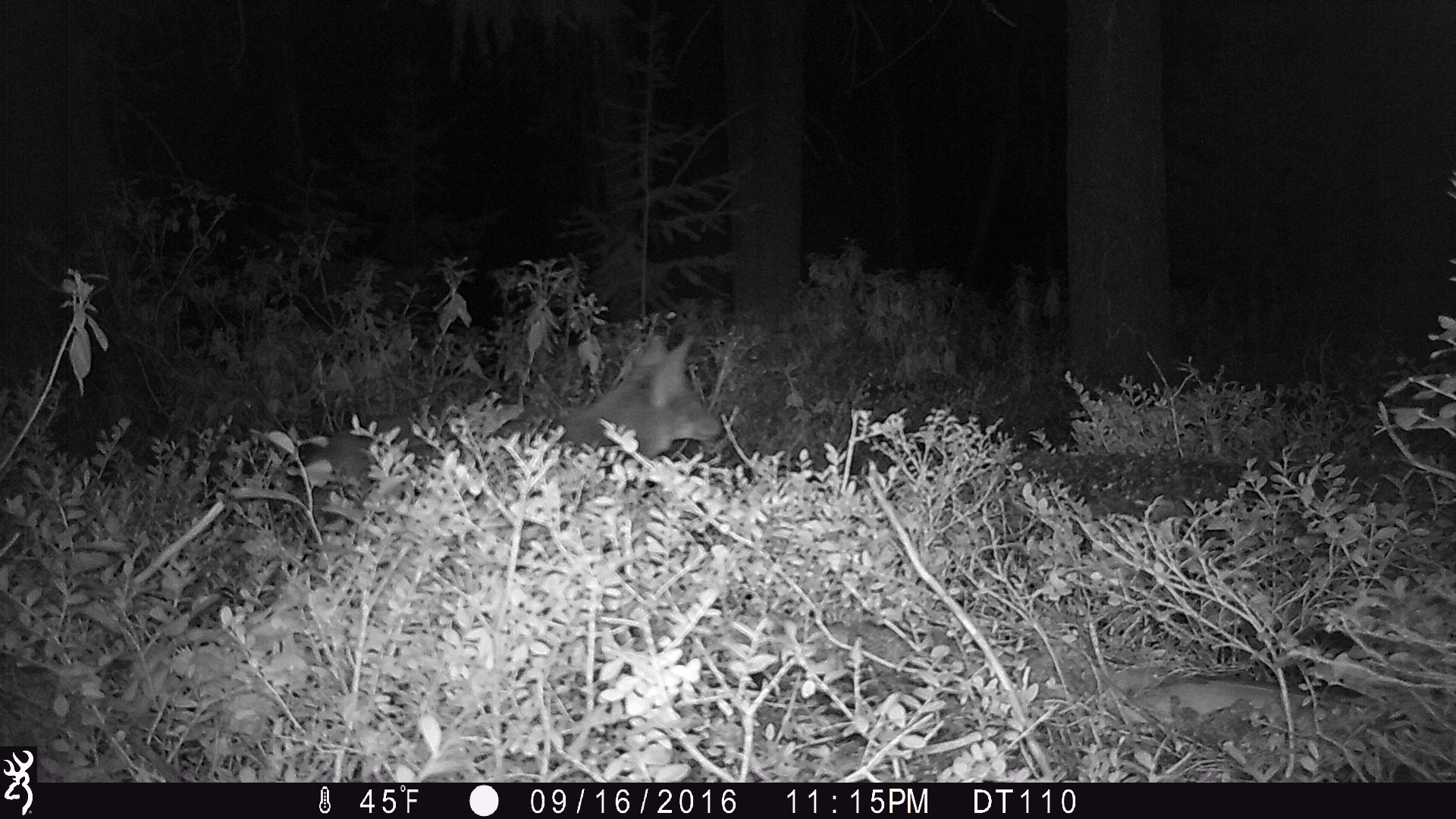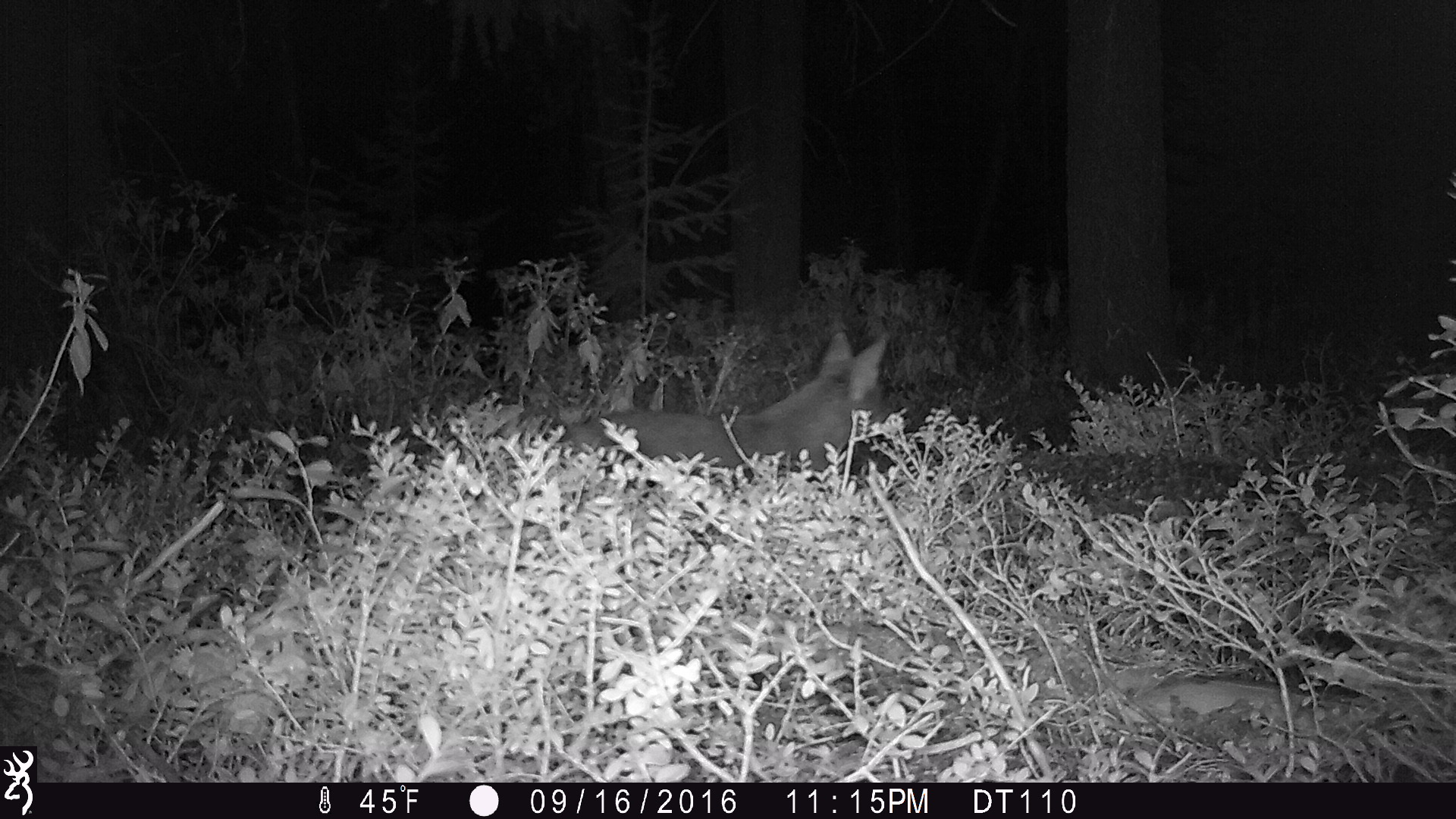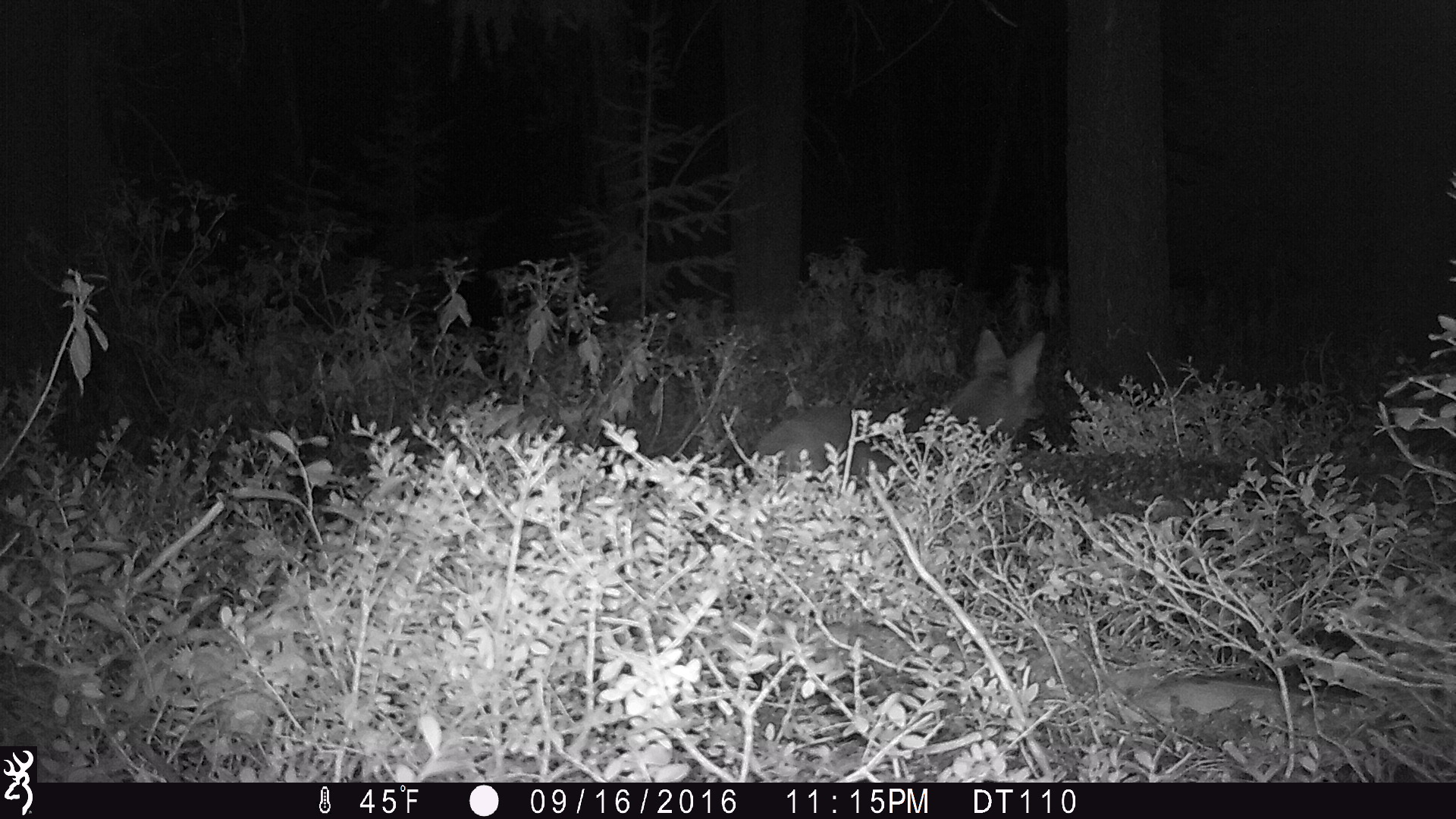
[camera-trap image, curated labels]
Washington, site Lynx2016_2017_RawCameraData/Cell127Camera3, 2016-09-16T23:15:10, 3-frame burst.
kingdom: Animalia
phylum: Chordata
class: Mammalia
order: Carnivora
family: Canidae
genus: Canis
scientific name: Canis latrans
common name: coyote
Canis latrans (coyote). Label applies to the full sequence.